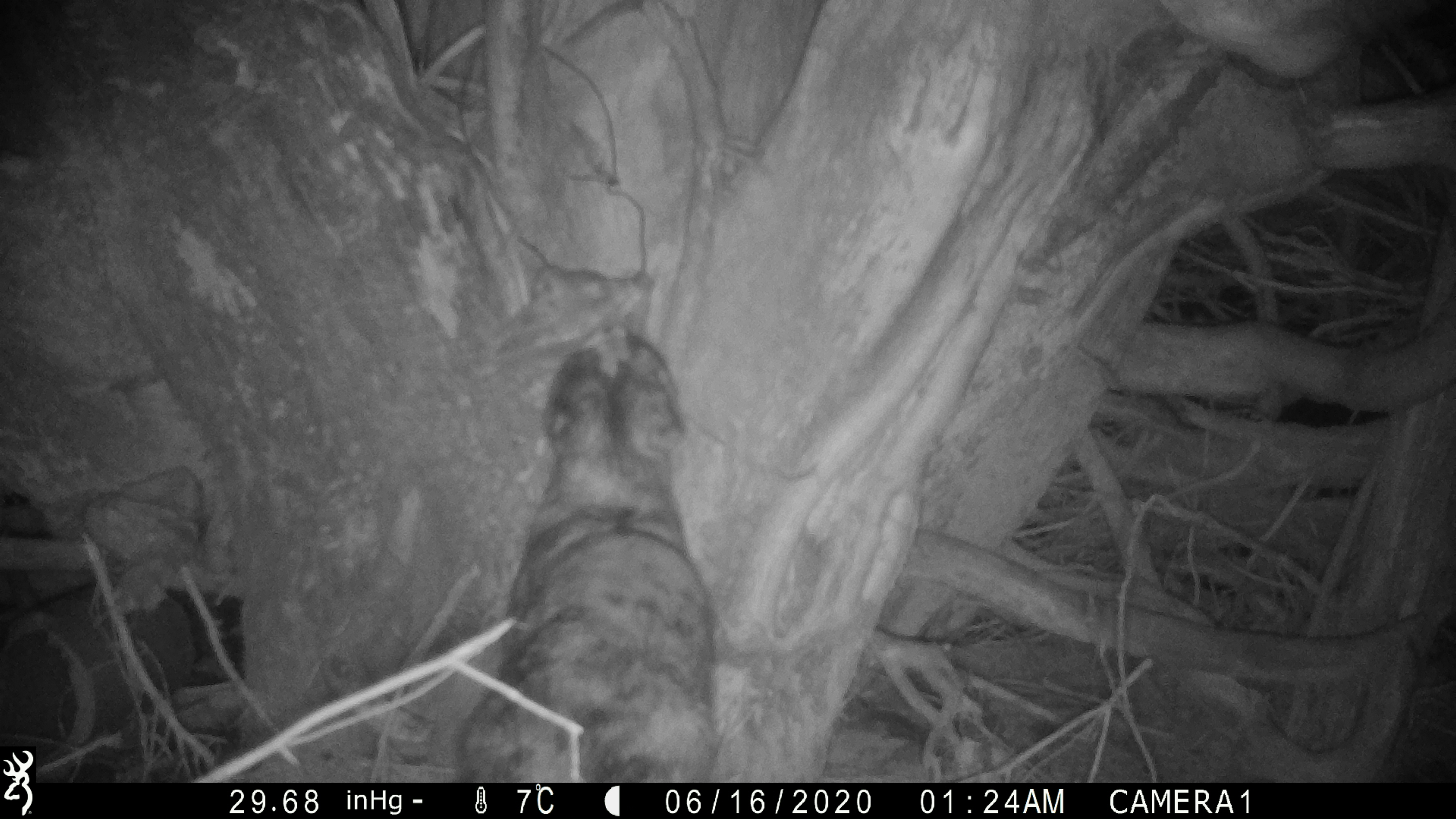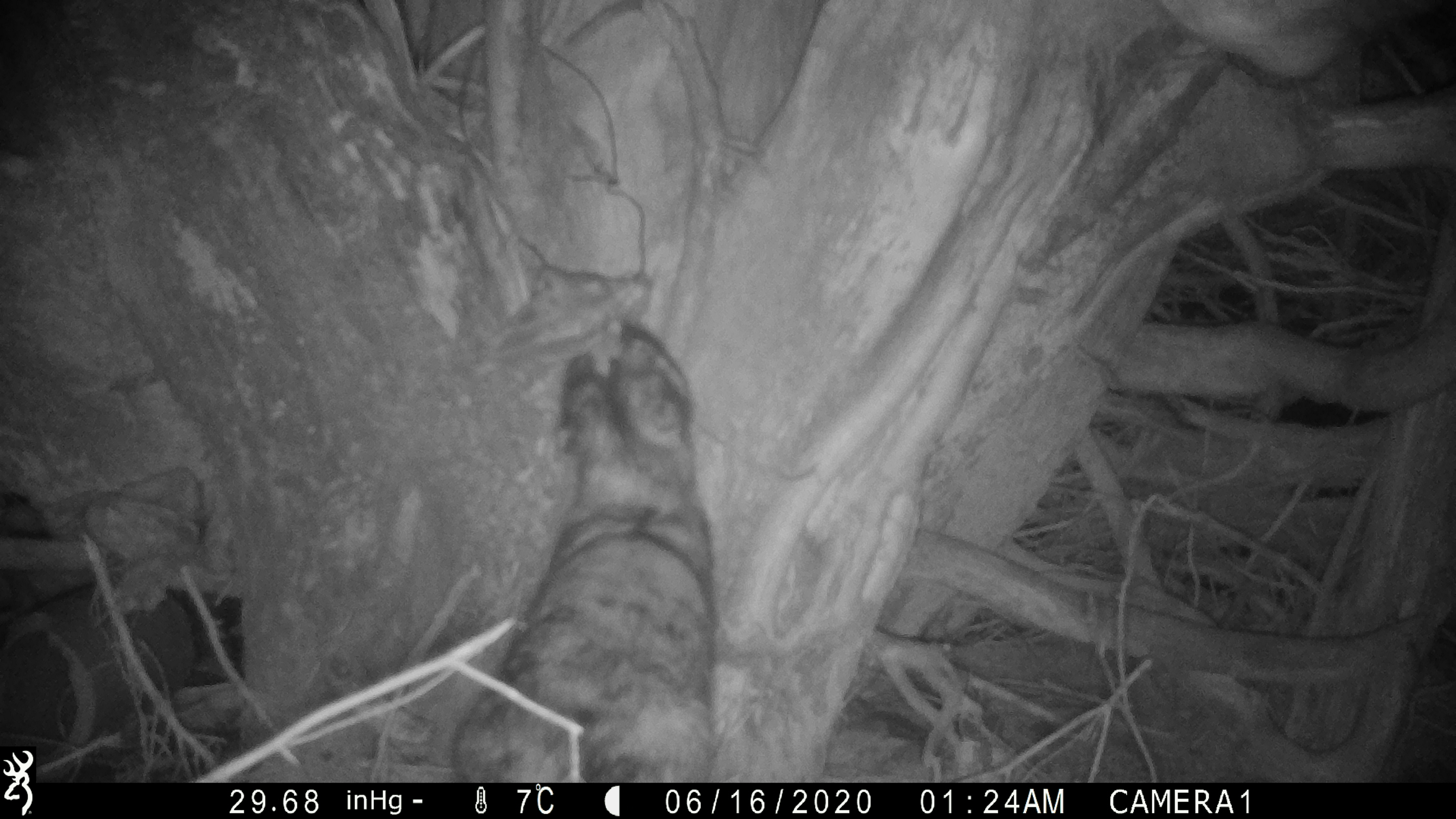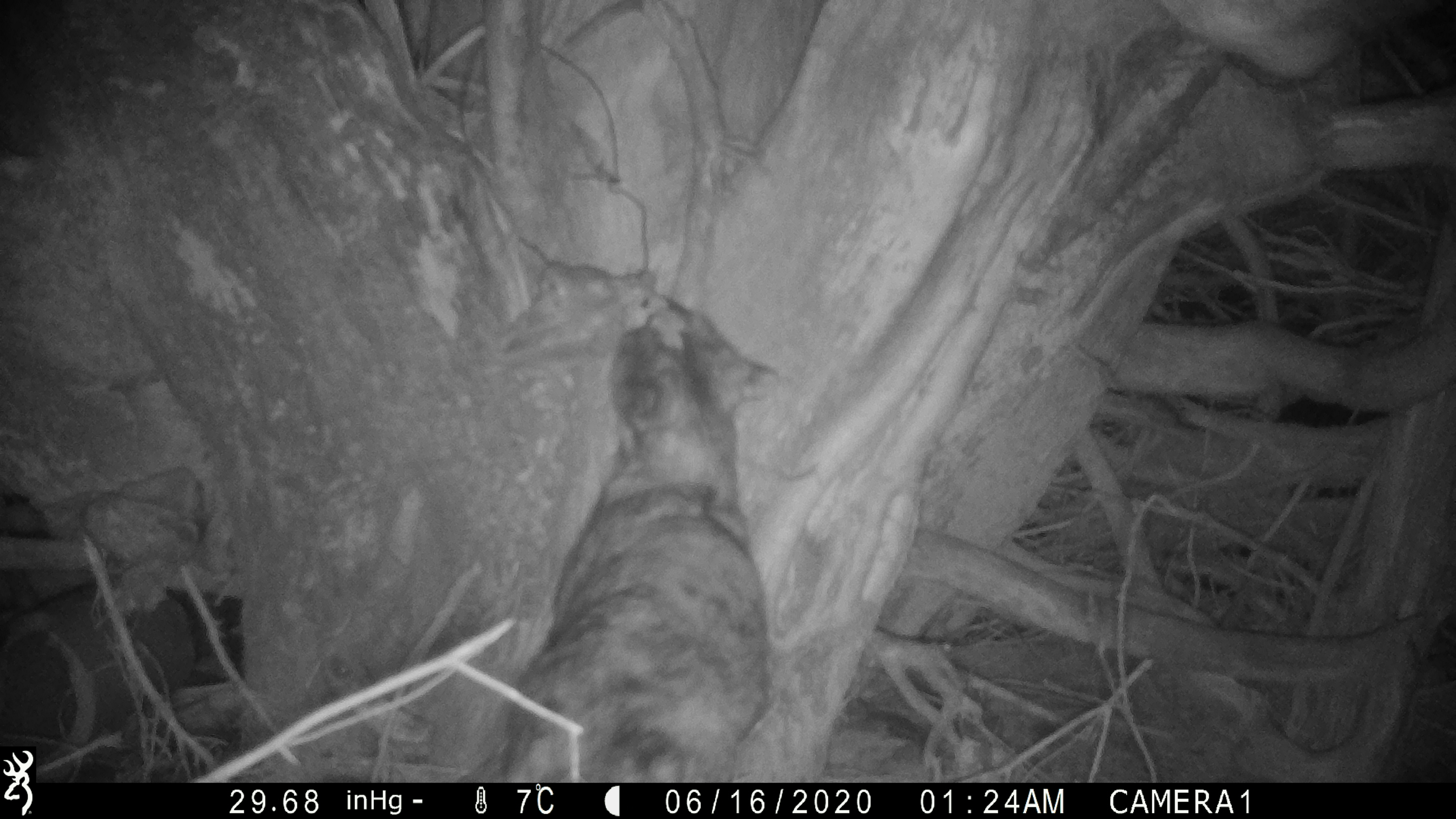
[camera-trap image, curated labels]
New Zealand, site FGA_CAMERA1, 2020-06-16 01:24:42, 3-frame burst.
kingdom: Animalia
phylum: Chordata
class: Mammalia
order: Carnivora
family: Felidae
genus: Felis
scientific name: Felis catus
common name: domestic cat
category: cat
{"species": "cat (domestic cat) (Felis catus)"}